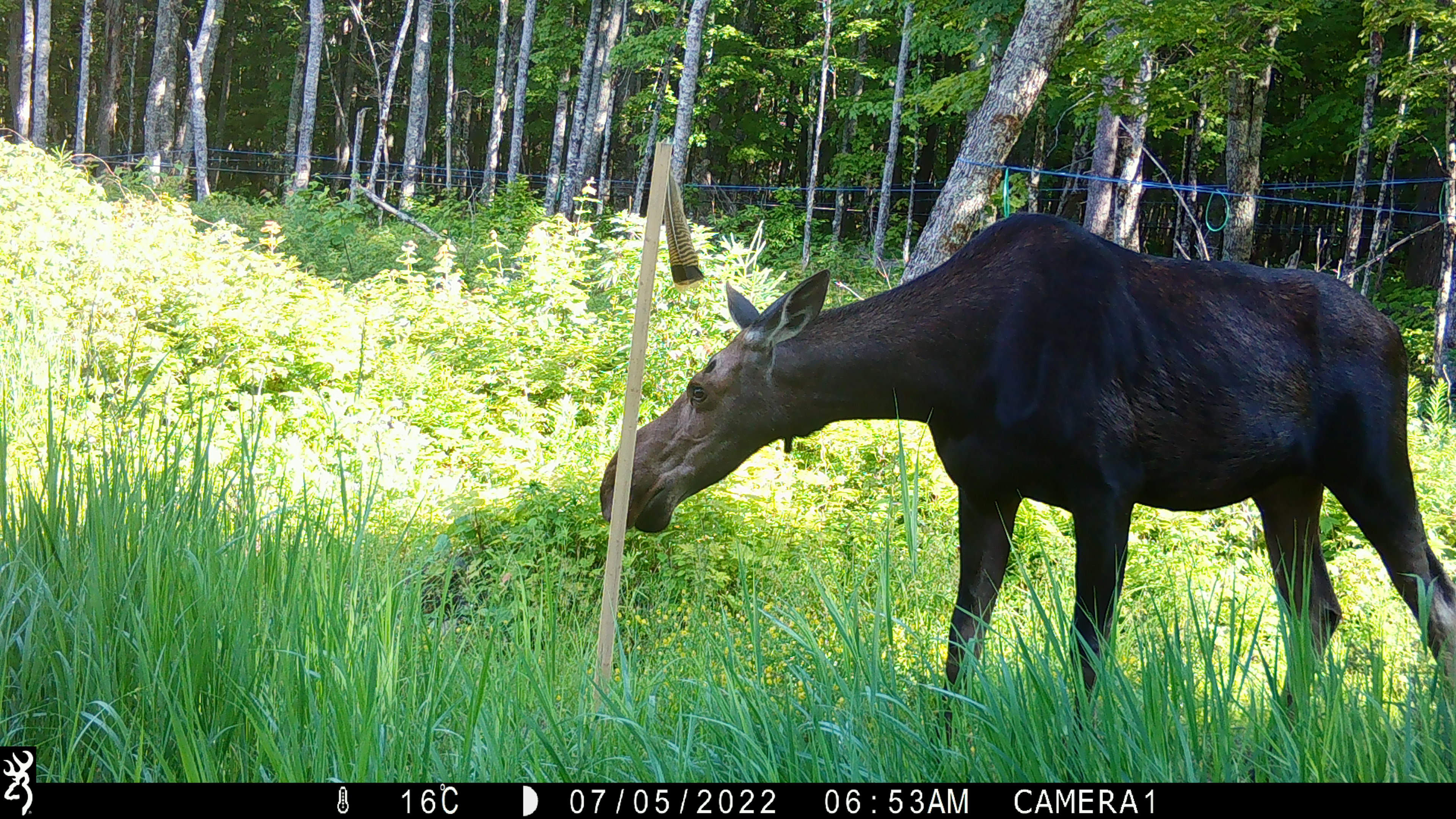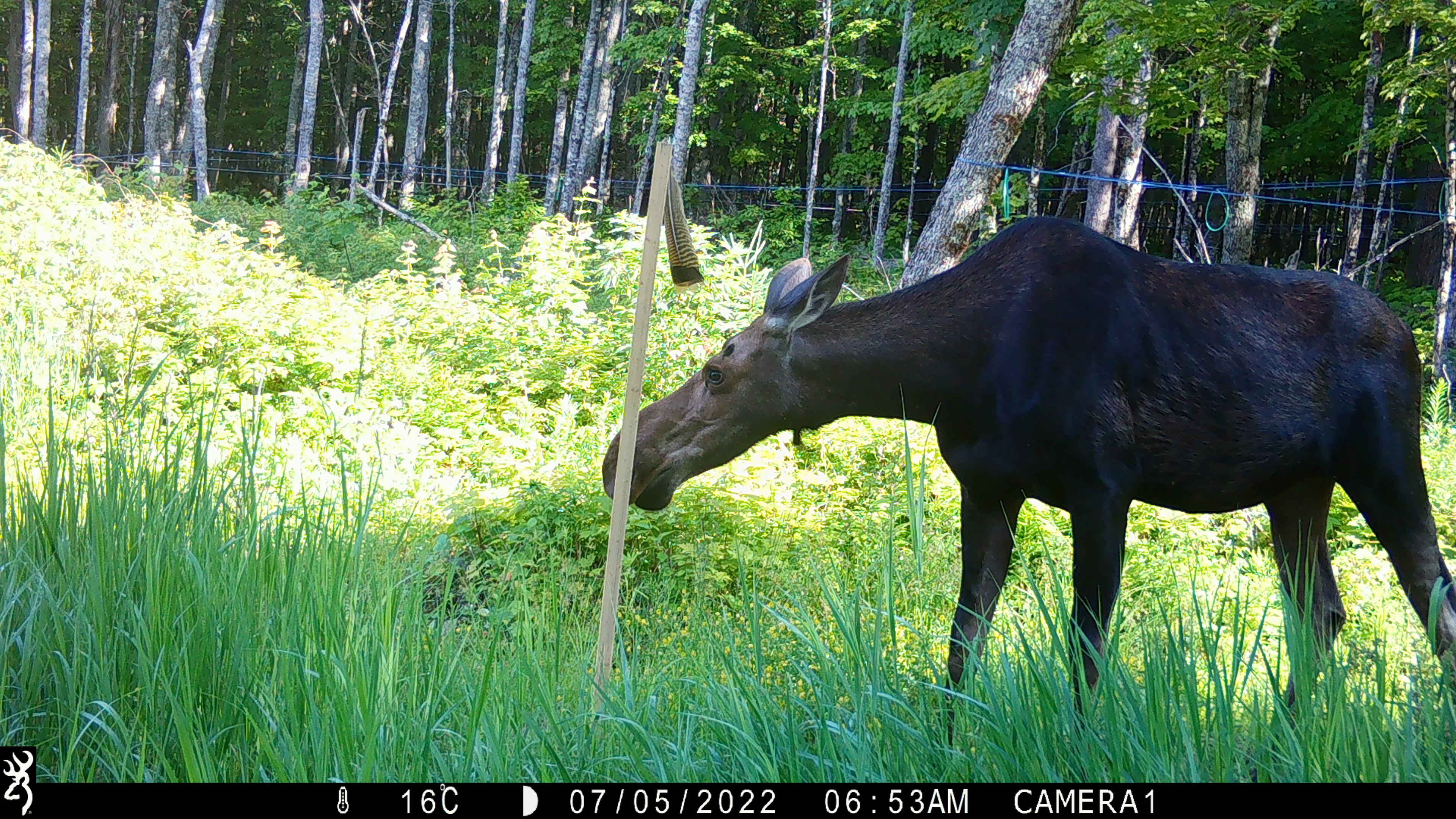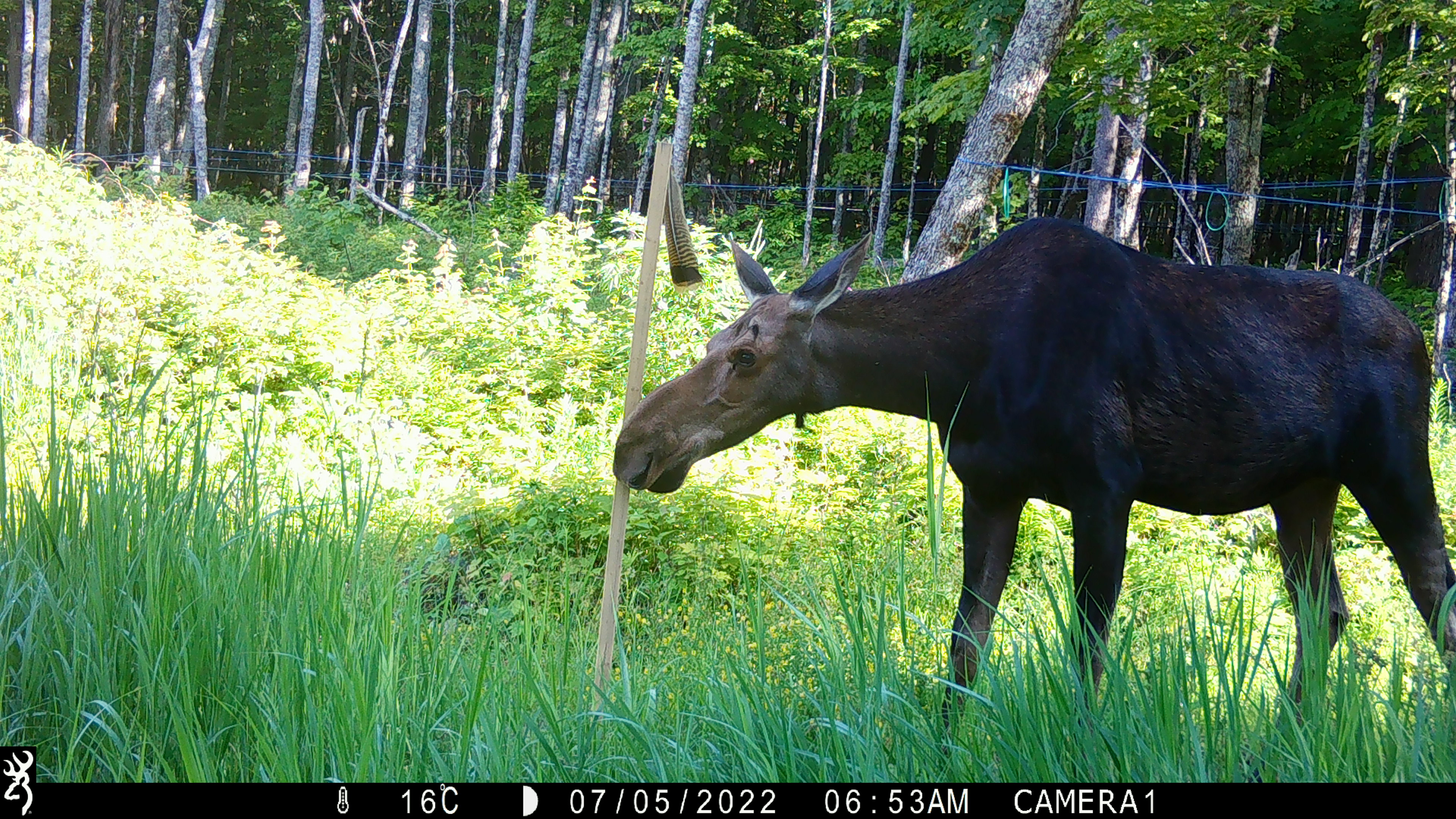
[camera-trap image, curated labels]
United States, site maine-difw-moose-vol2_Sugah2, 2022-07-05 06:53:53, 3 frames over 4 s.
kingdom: Animalia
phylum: Chordata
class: Mammalia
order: Artiodactyla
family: Cervidae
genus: Alces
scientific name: Alces alces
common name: moose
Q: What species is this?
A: Moose (Alces alces).